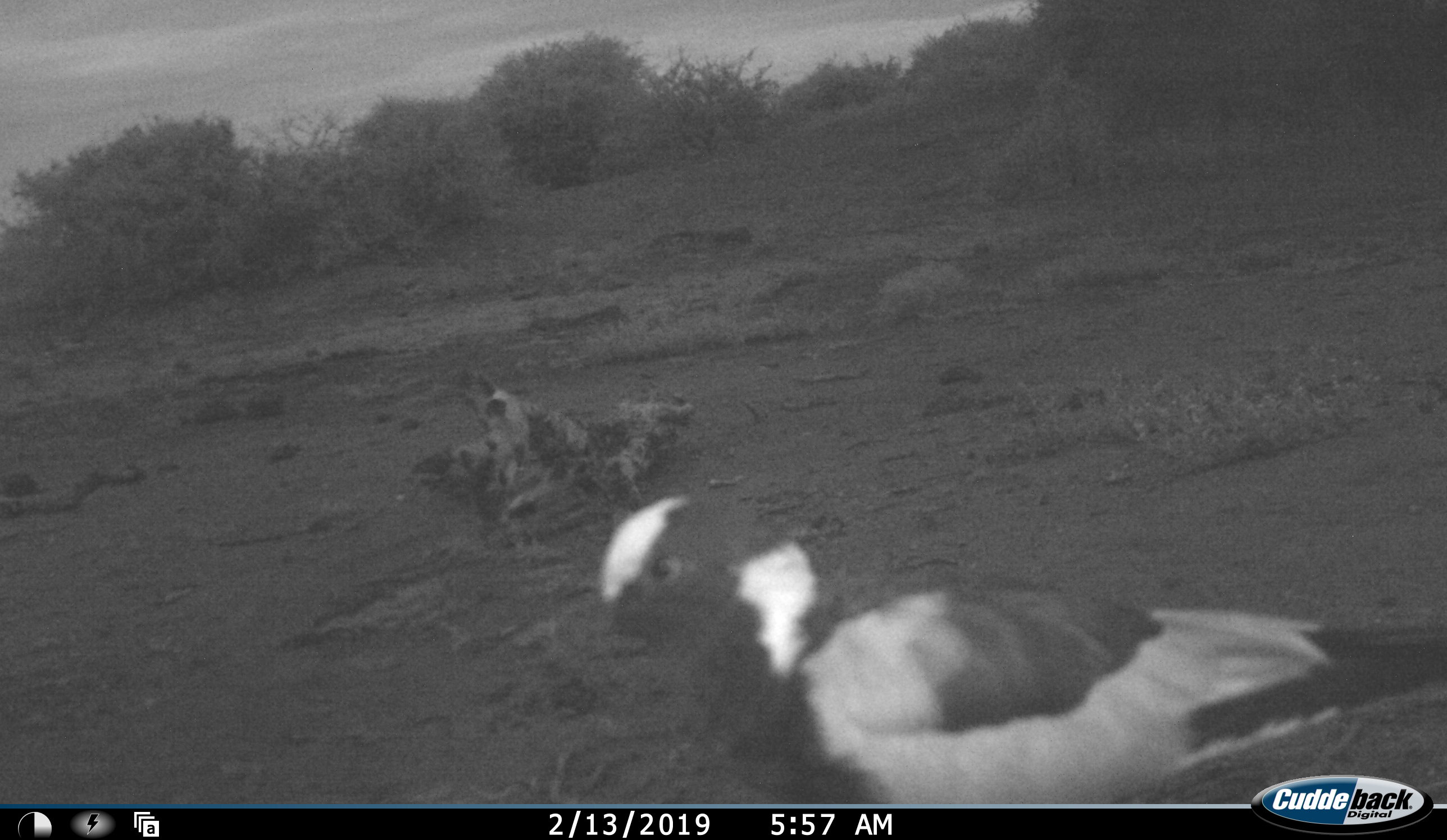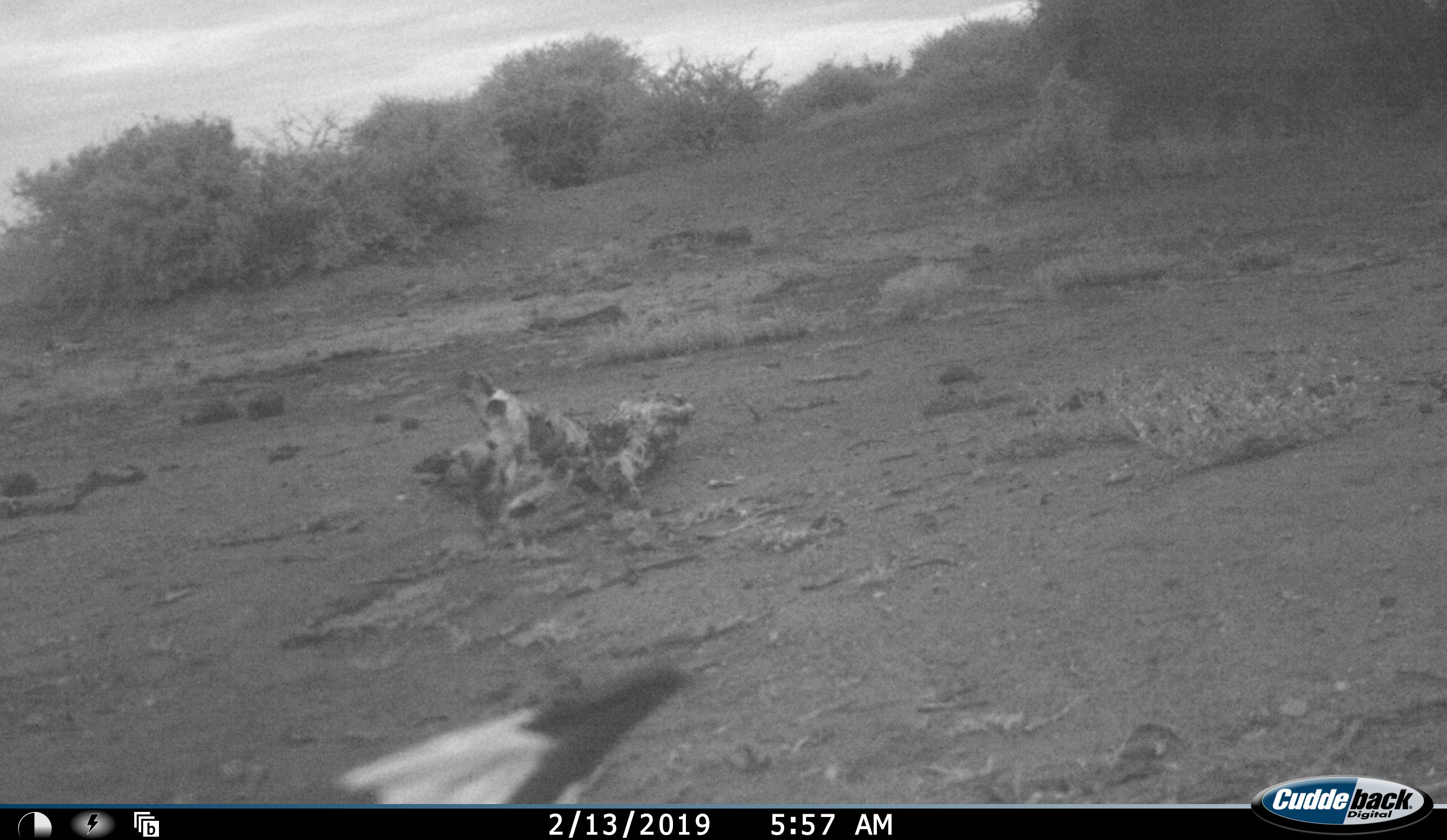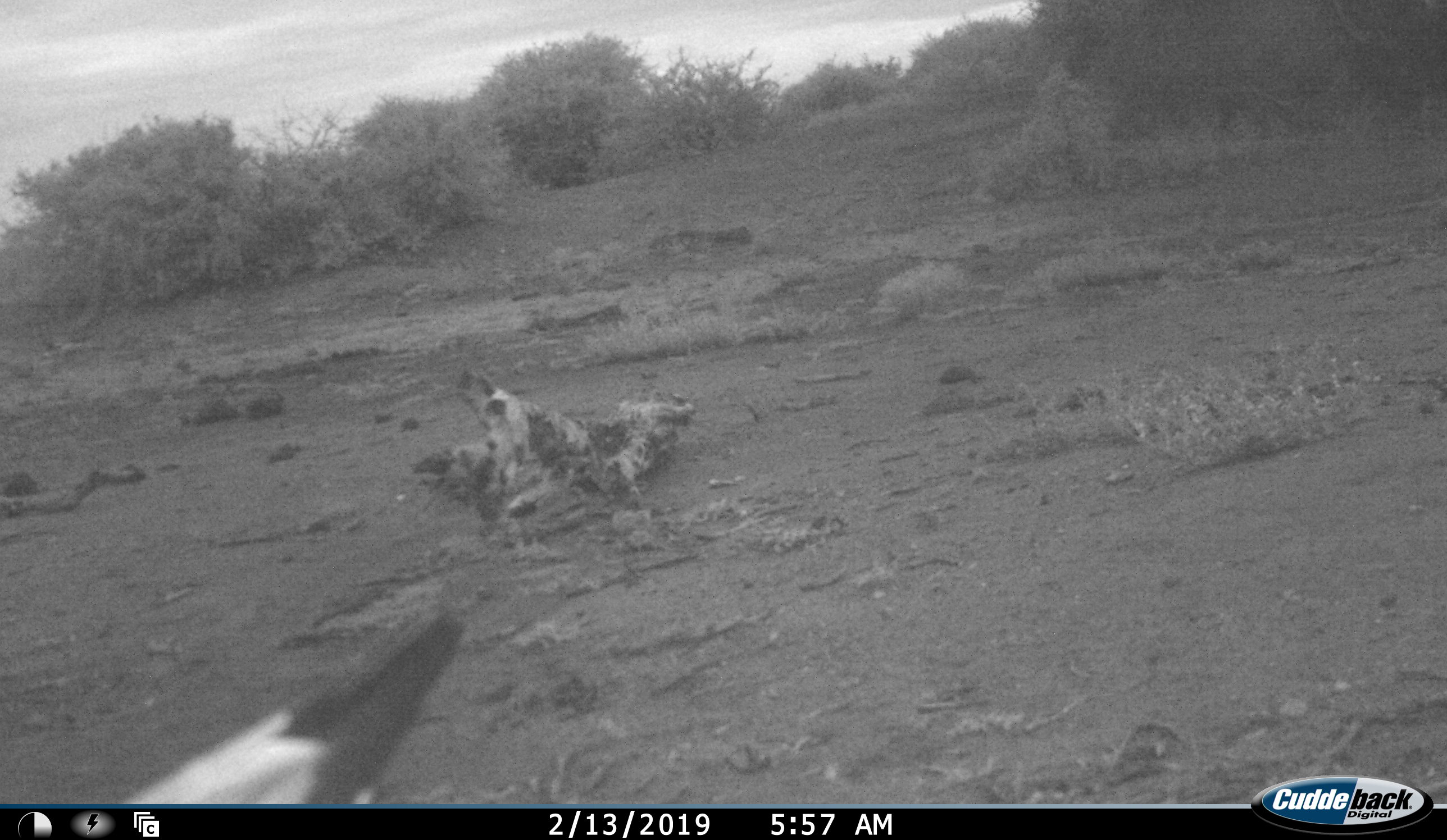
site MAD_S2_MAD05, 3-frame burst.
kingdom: Animalia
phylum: Chordata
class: Aves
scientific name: Aves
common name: bird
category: birdother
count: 1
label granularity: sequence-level